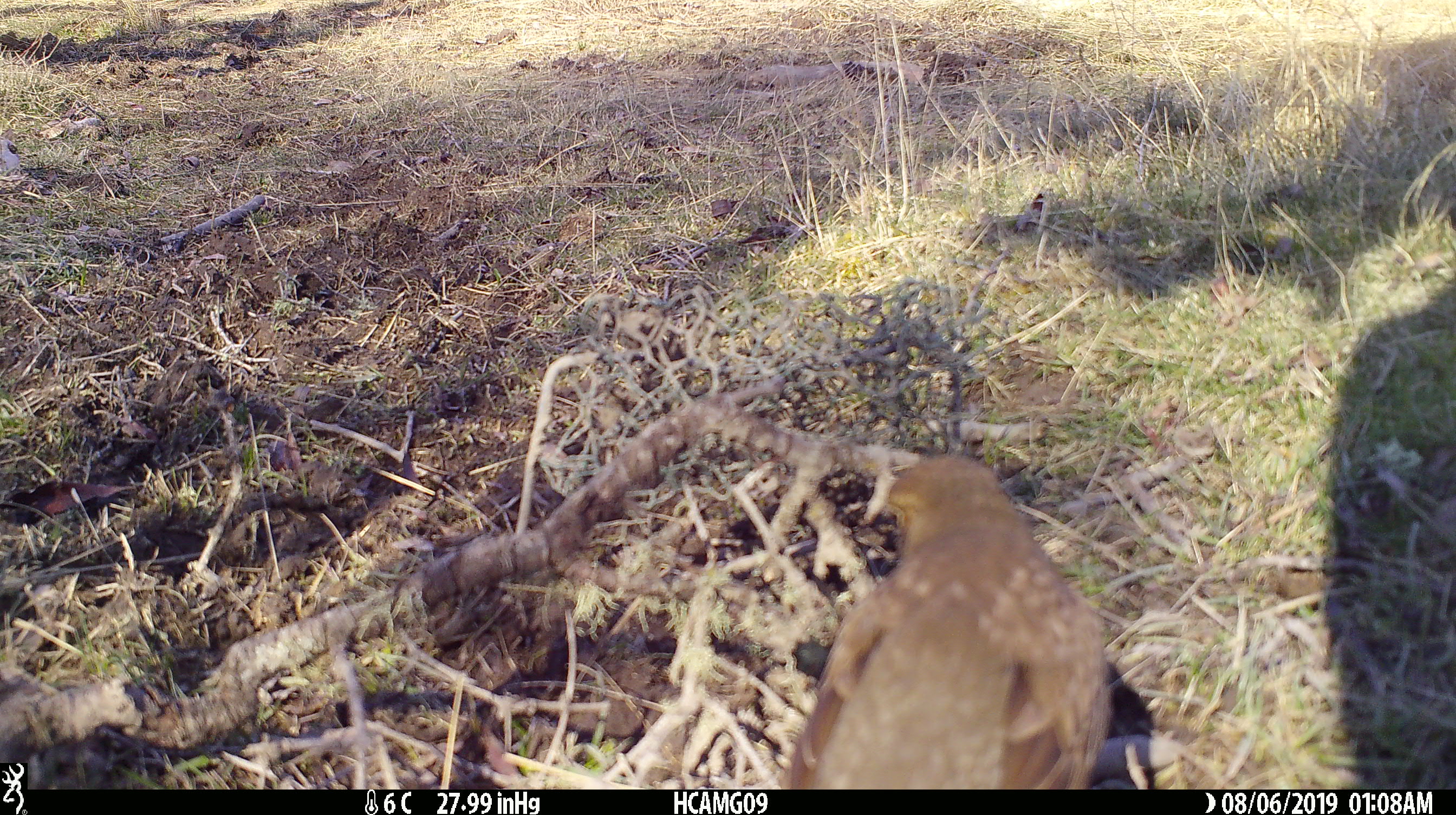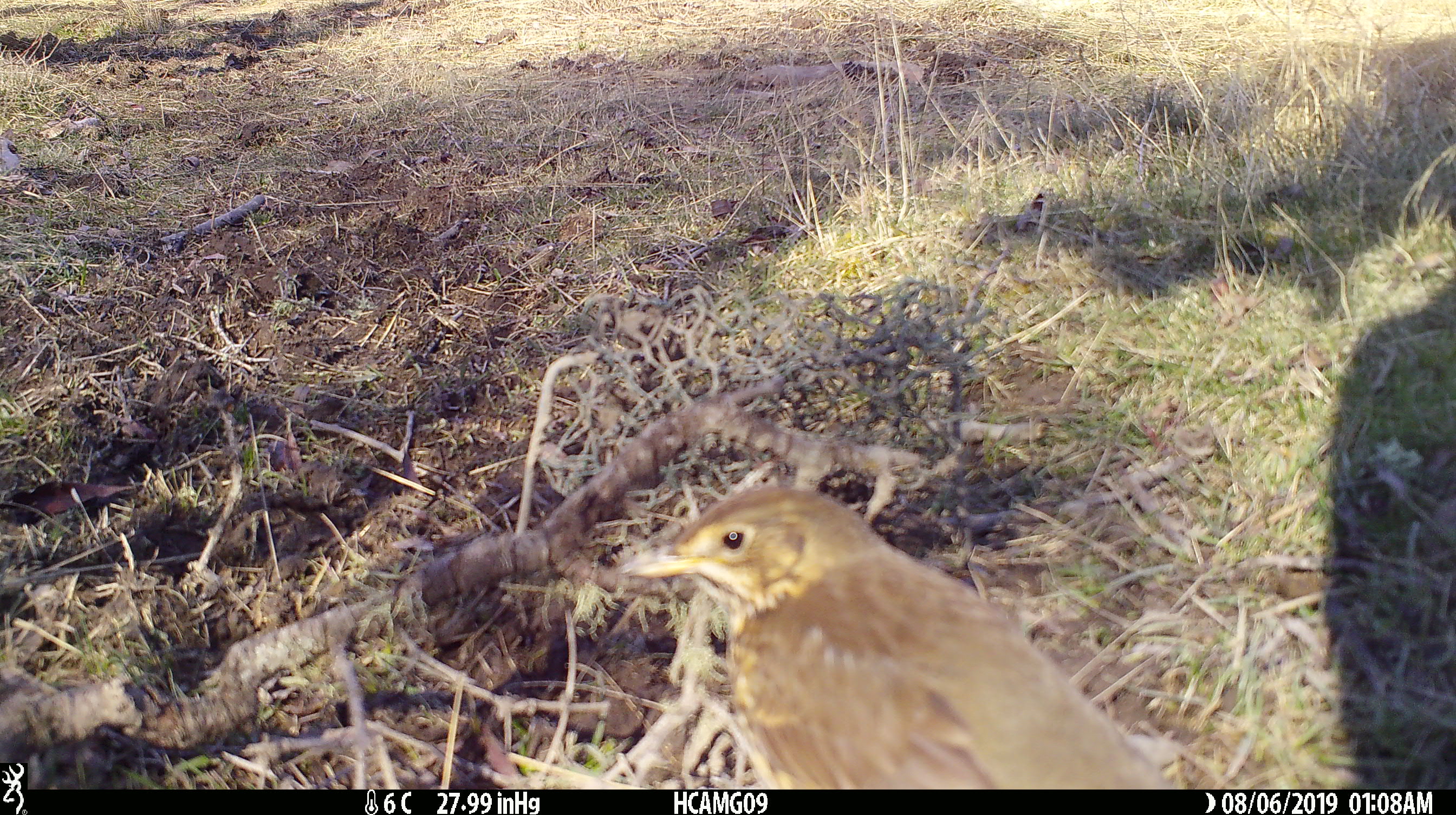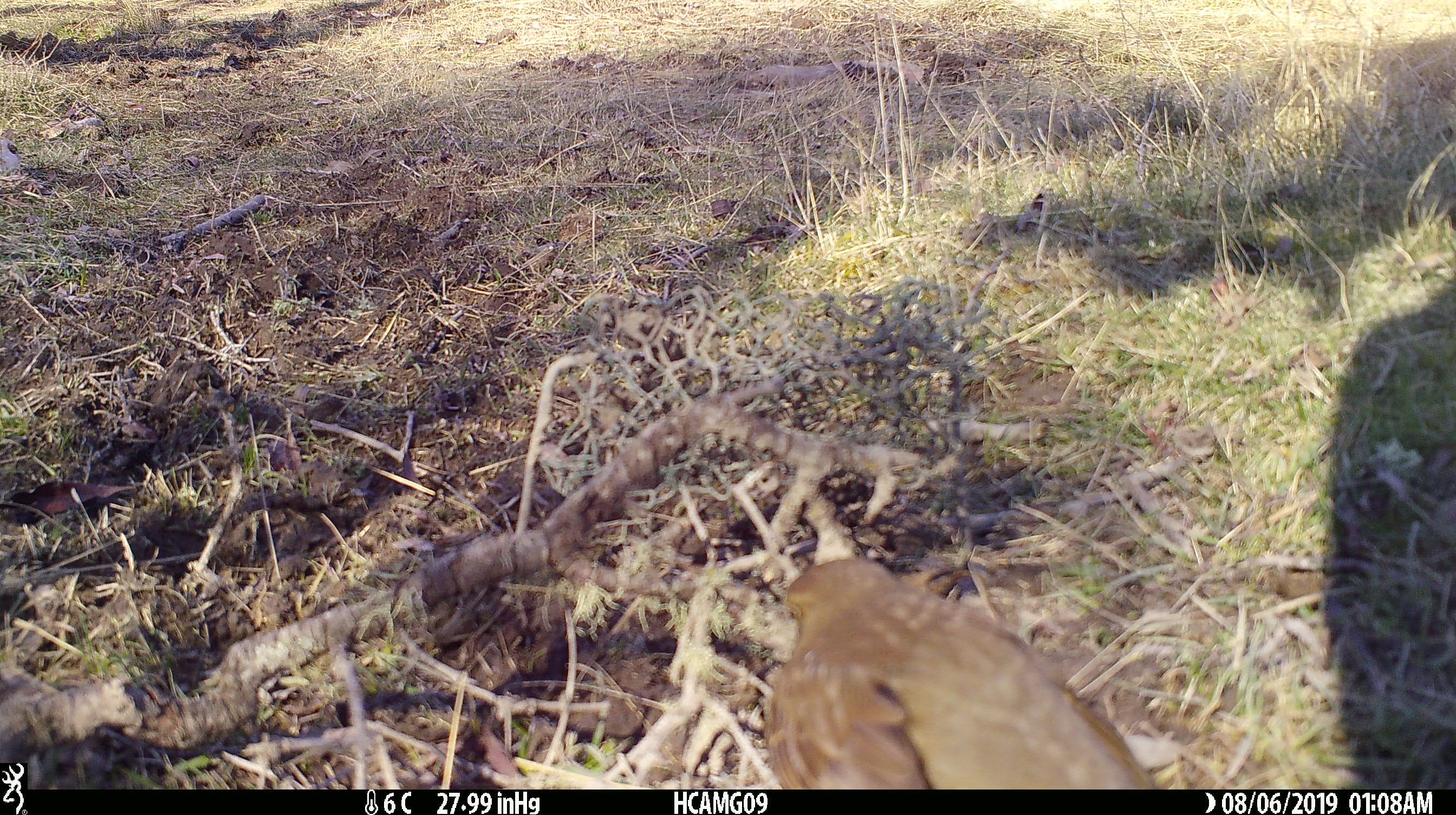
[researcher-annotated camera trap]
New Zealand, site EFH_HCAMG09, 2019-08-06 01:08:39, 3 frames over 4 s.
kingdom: Animalia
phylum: Chordata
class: Aves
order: Passeriformes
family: Turdidae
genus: Turdus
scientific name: Turdus philomelos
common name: song thrush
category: thrush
Thrush (song thrush) (Turdus philomelos).